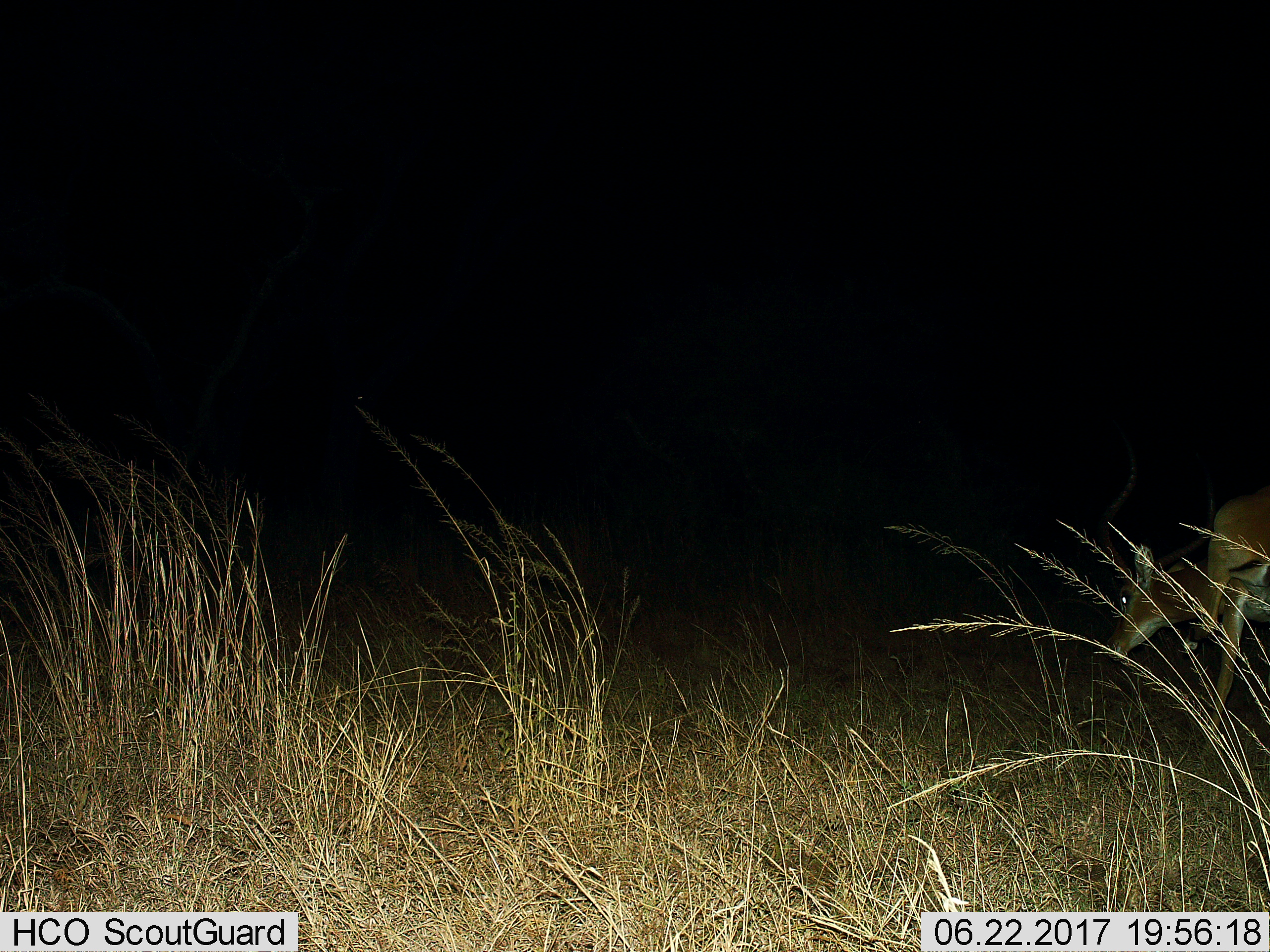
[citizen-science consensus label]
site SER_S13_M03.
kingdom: Animalia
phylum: Chordata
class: Mammalia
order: Artiodactyla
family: Bovidae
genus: Aepyceros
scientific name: Aepyceros melampus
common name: impala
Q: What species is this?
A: Impala (Aepyceros melampus).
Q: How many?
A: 1.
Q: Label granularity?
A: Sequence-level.